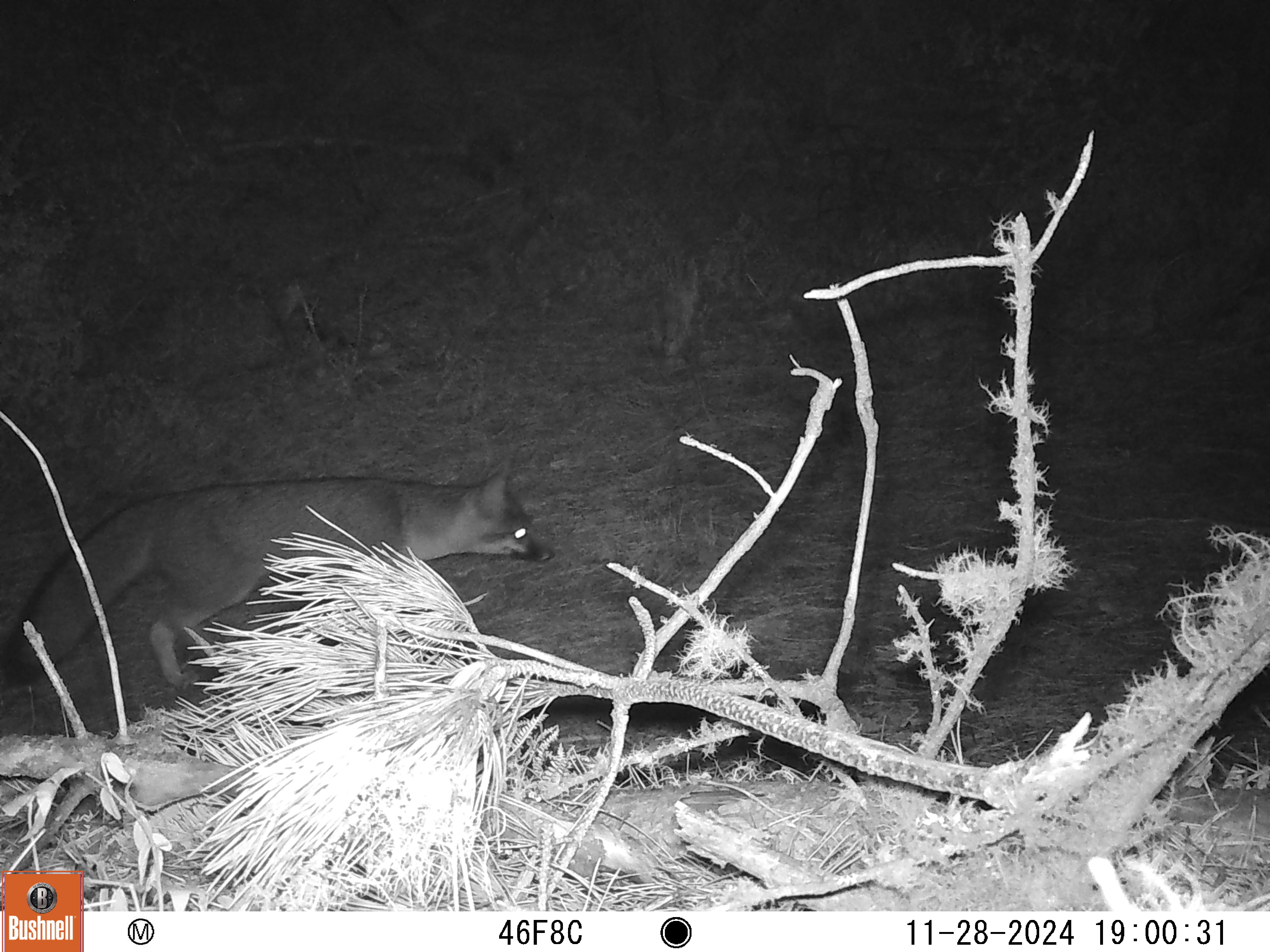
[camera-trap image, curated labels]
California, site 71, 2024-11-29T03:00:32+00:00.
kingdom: Animalia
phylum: Chordata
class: Mammalia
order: Carnivora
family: Canidae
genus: Urocyon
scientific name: Urocyon cinereoargenteus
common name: gray fox